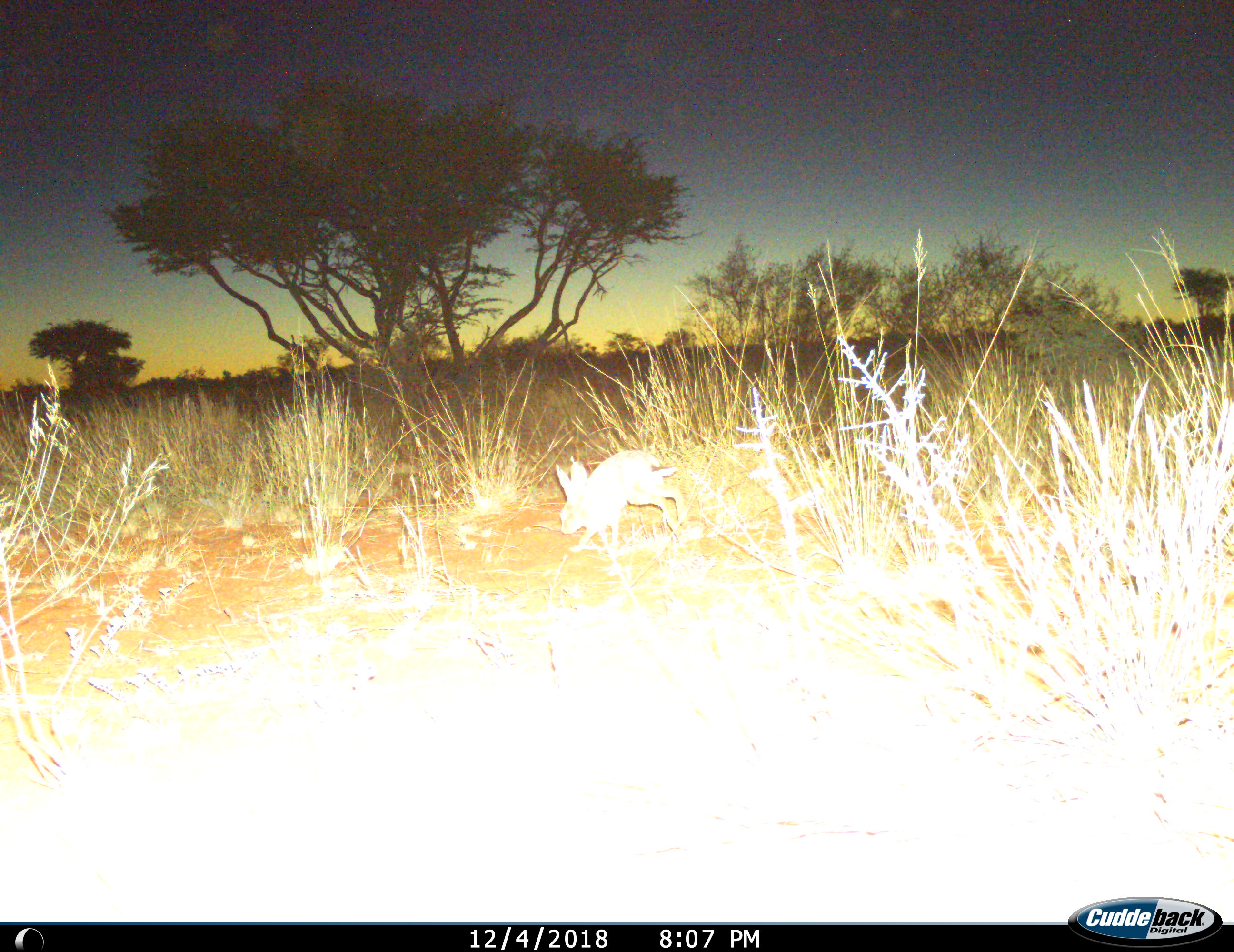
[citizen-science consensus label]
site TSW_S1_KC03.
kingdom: Animalia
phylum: Chordata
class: Mammalia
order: Lagomorpha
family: Leporidae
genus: Lepus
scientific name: Lepus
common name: hare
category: hareunknown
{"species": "hareunknown (hare) (Lepus)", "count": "1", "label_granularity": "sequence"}